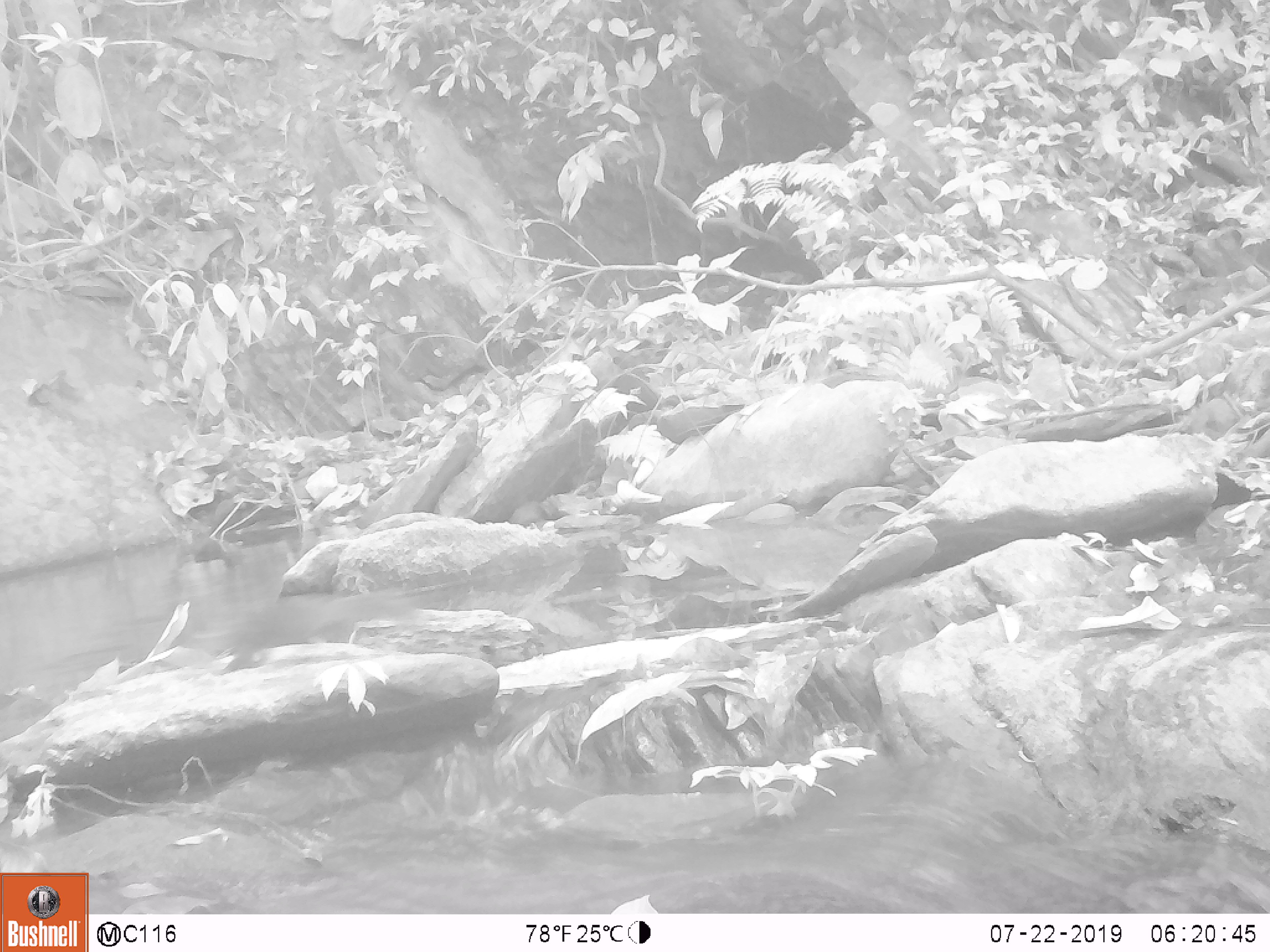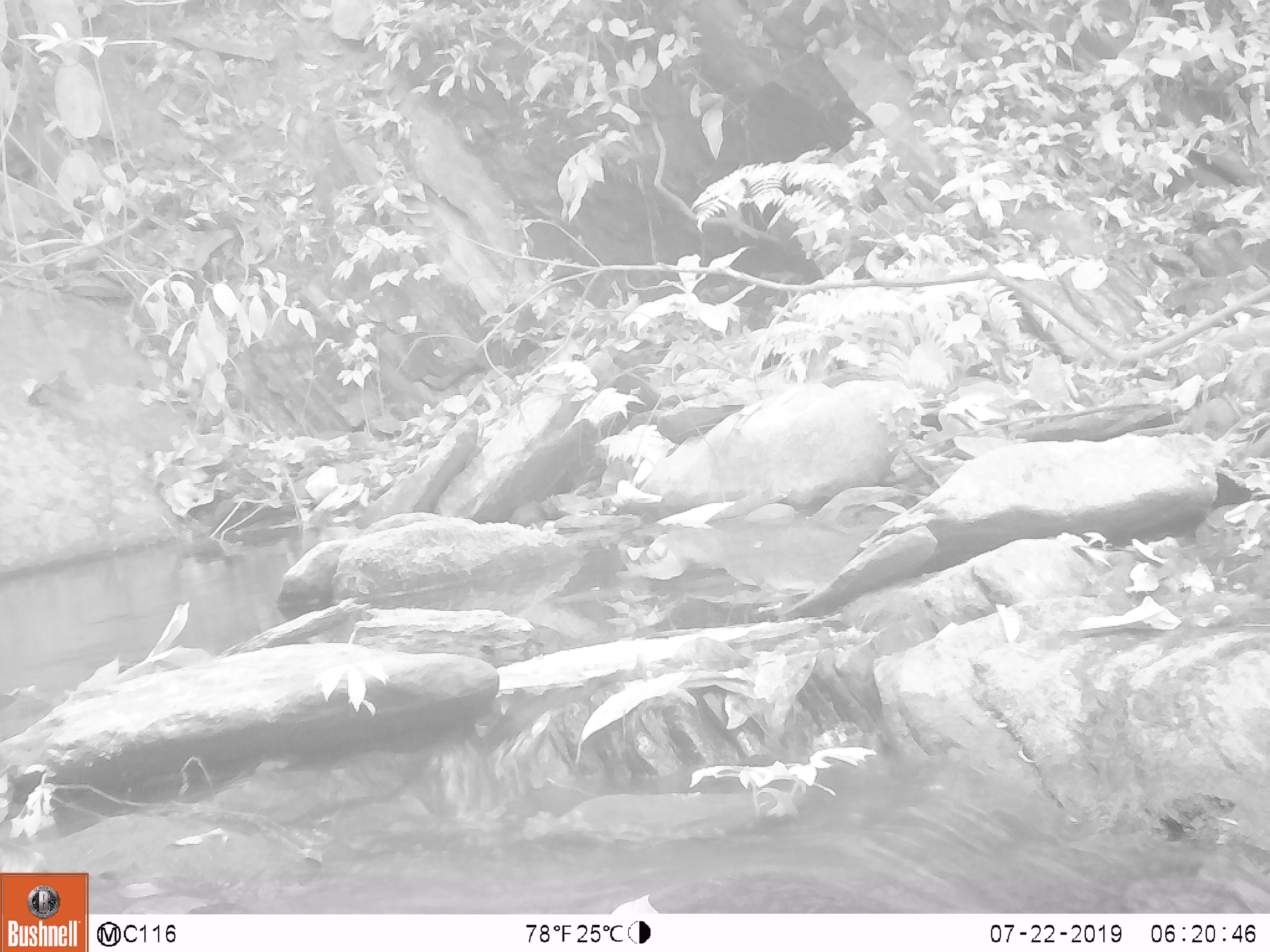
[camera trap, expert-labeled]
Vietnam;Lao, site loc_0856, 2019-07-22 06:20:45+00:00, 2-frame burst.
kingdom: Animalia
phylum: Chordata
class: Mammalia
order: Rodentia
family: Sciuridae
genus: Dremomys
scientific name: Dremomys rufigenis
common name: red-cheeked squirrel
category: red cheeked squirrel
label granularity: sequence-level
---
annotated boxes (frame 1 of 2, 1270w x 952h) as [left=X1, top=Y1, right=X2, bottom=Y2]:
red cheeked squirrel: [left=207, top=591, right=428, bottom=675]